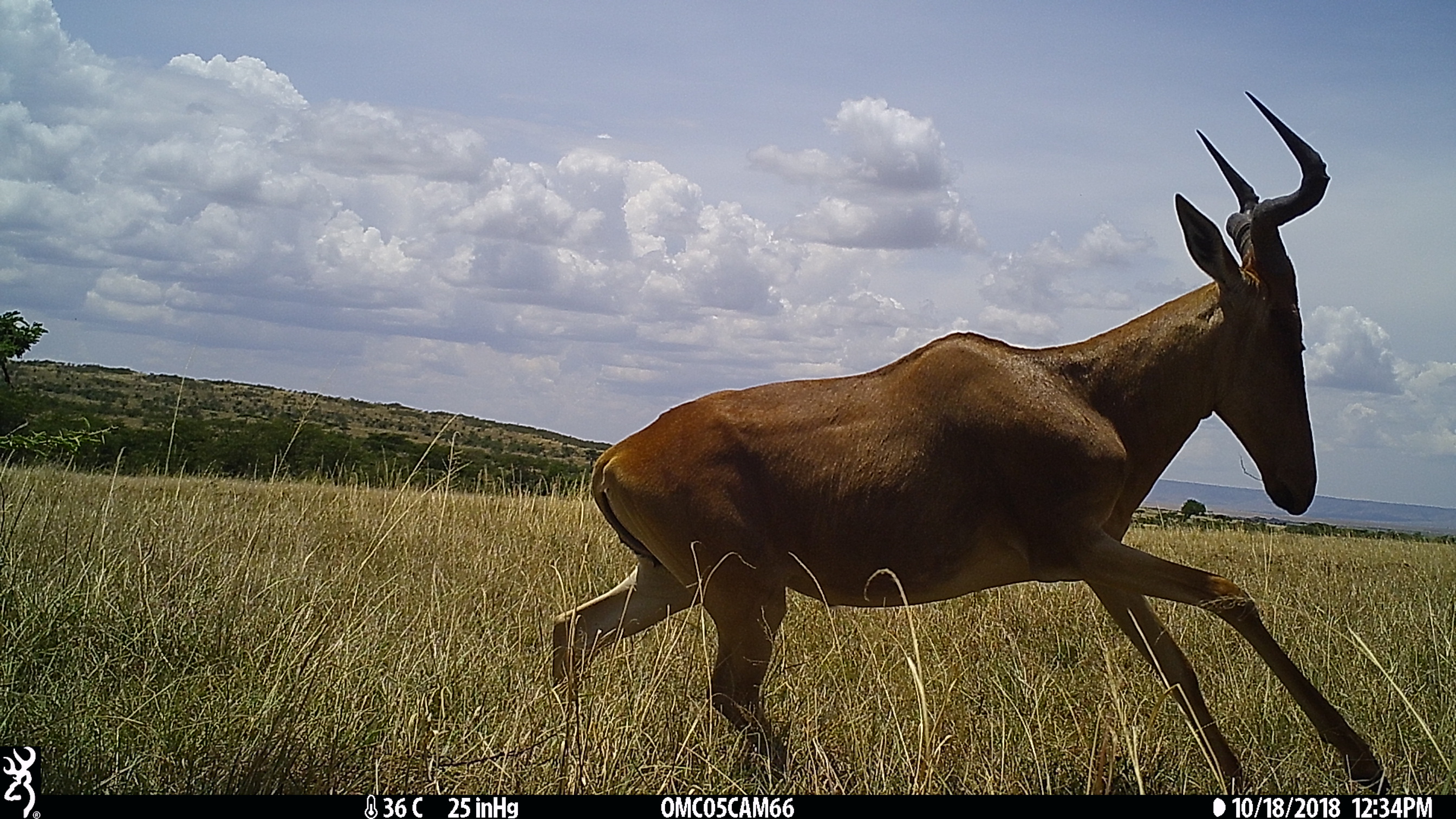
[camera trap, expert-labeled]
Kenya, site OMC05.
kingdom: Animalia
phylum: Chordata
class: Mammalia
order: Artiodactyla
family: Bovidae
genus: Alcelaphus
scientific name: Alcelaphus buselaphus cokii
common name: coke's hartebeest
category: hartebeest cokes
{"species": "hartebeest cokes (coke's hartebeest) (Alcelaphus buselaphus cokii)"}